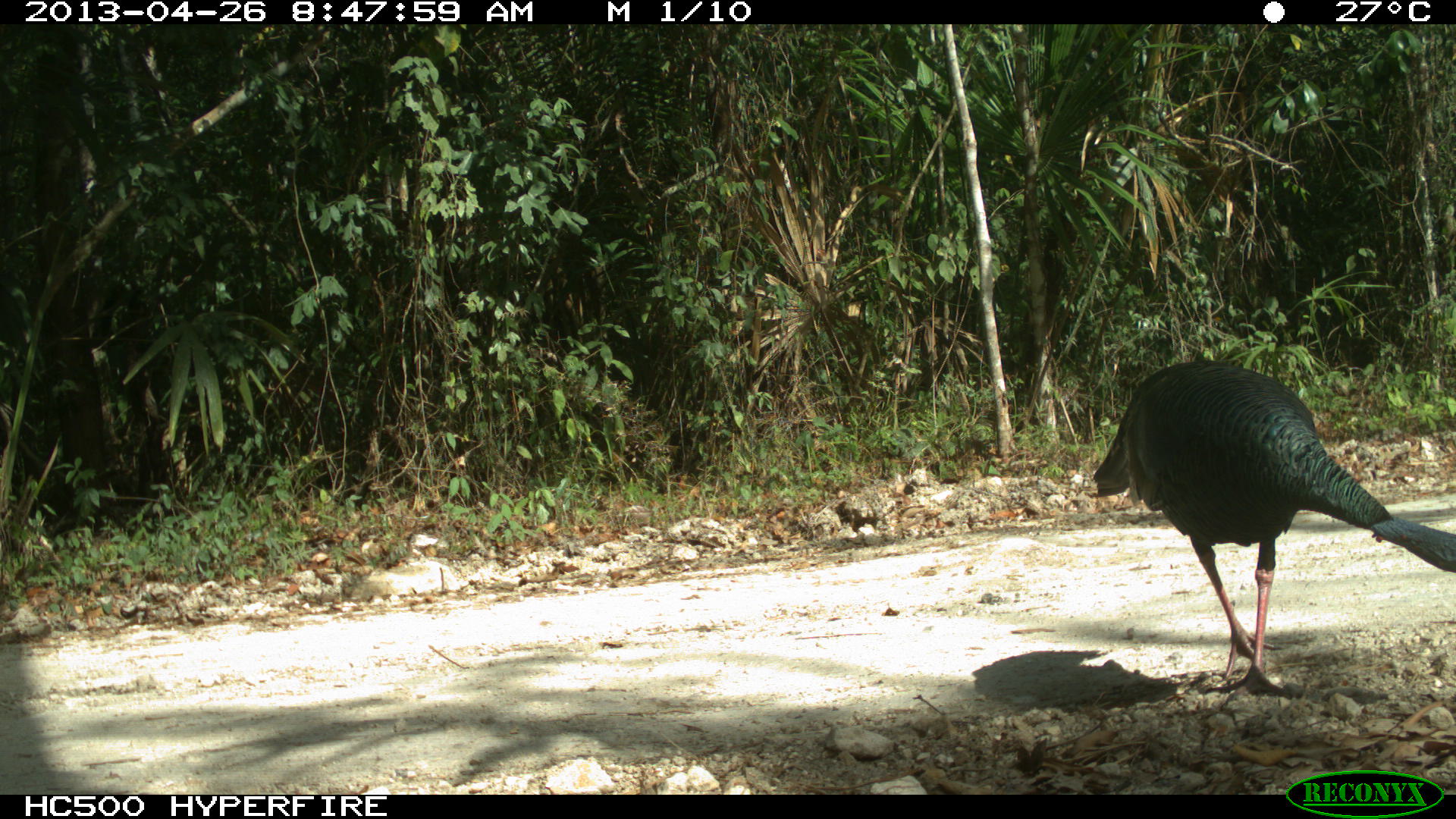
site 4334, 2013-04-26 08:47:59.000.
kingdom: Animalia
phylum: Chordata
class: Aves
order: Galliformes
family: Phasianidae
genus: Meleagris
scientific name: Meleagris ocellata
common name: ocellated turkey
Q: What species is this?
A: Meleagris ocellata (ocellated turkey).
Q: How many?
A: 1.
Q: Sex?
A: Male.